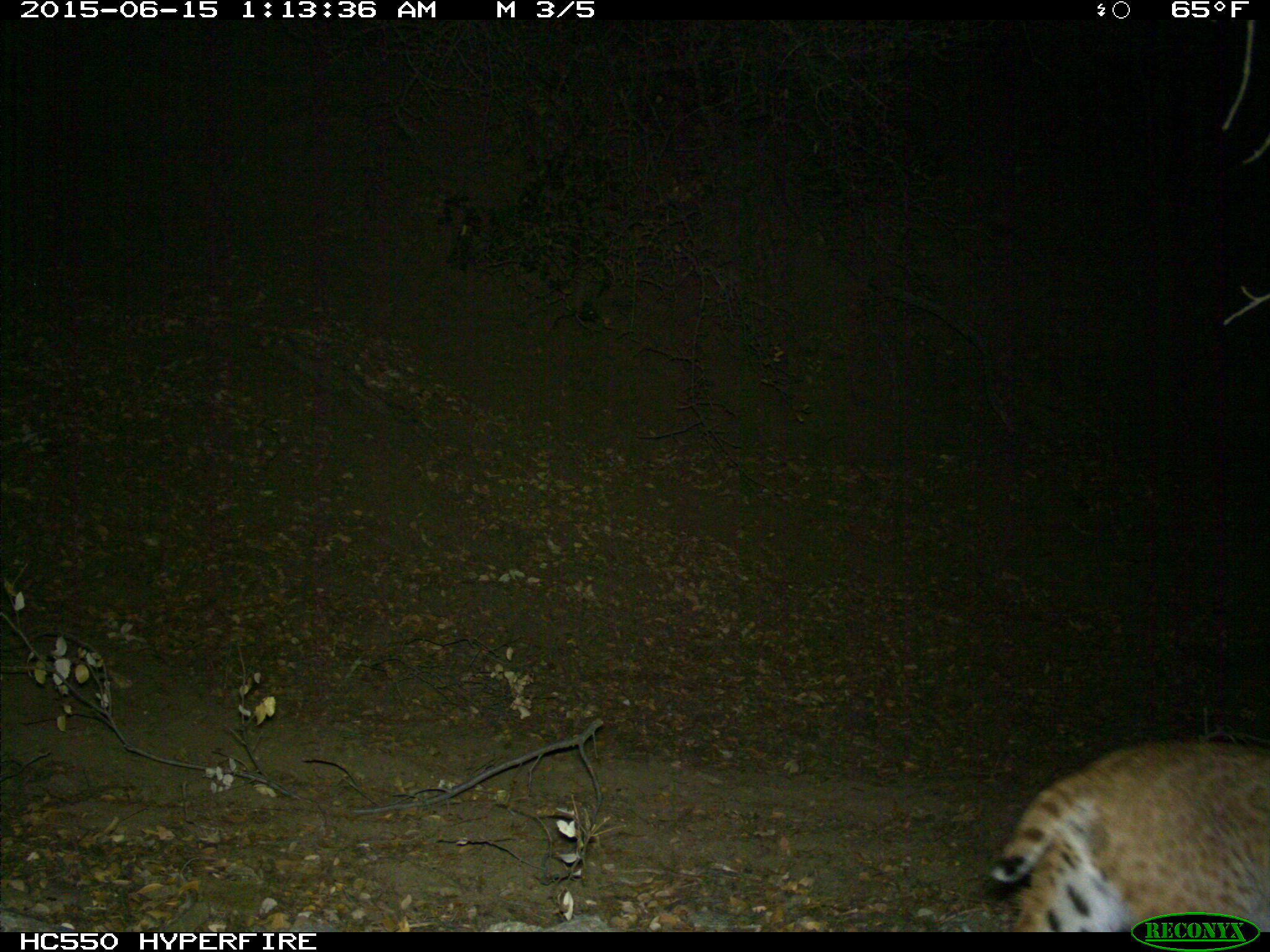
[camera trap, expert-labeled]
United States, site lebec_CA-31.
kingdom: Animalia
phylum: Chordata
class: Mammalia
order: Carnivora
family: Felidae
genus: Lynx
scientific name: Lynx rufus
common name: bobcat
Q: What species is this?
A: Lynx rufus (bobcat).